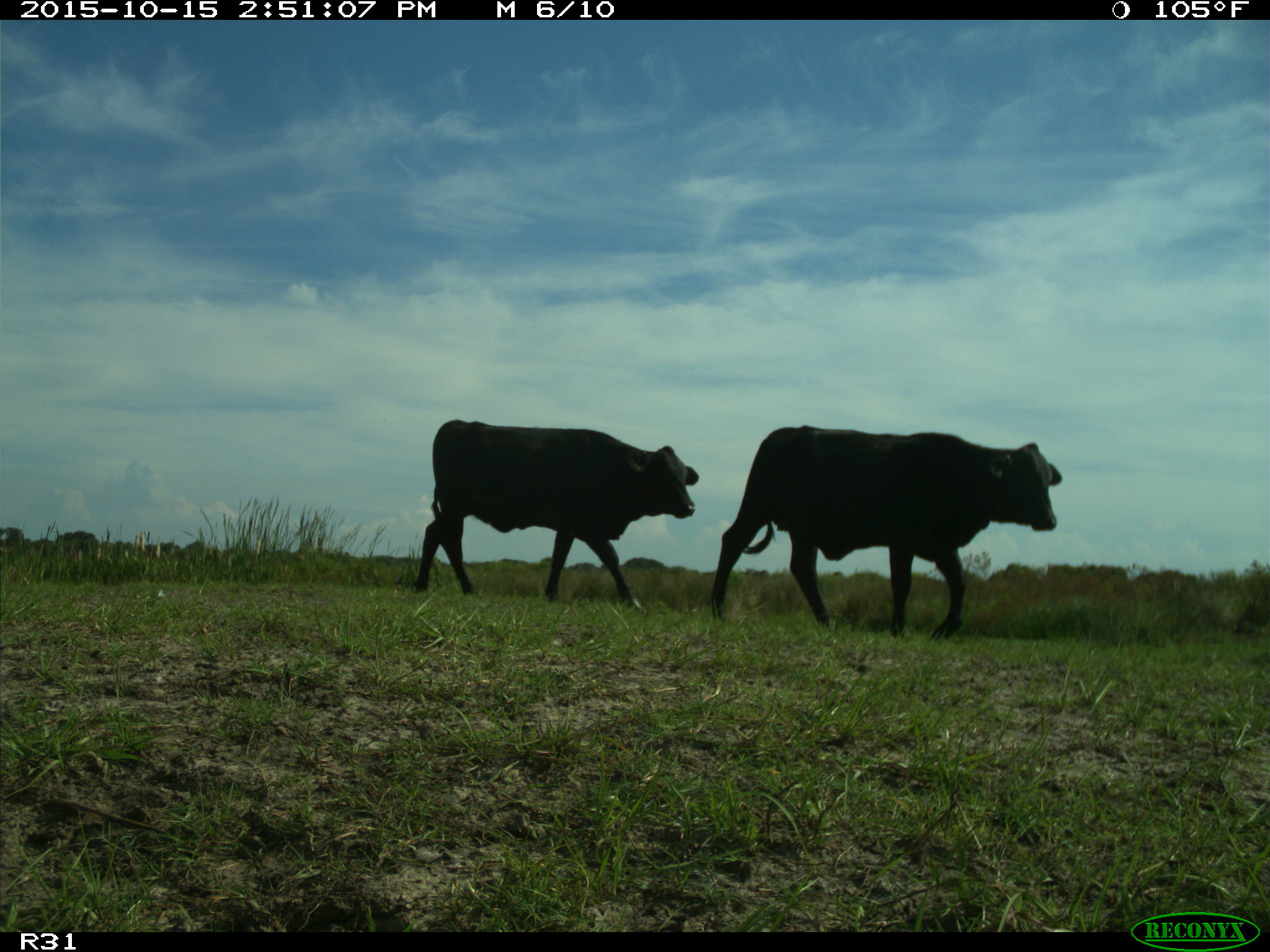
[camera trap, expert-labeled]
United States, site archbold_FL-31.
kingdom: Animalia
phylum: Chordata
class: Mammalia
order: Artiodactyla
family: Bovidae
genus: Bos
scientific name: Bos taurus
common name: domestic cow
Bos taurus (domestic cow).